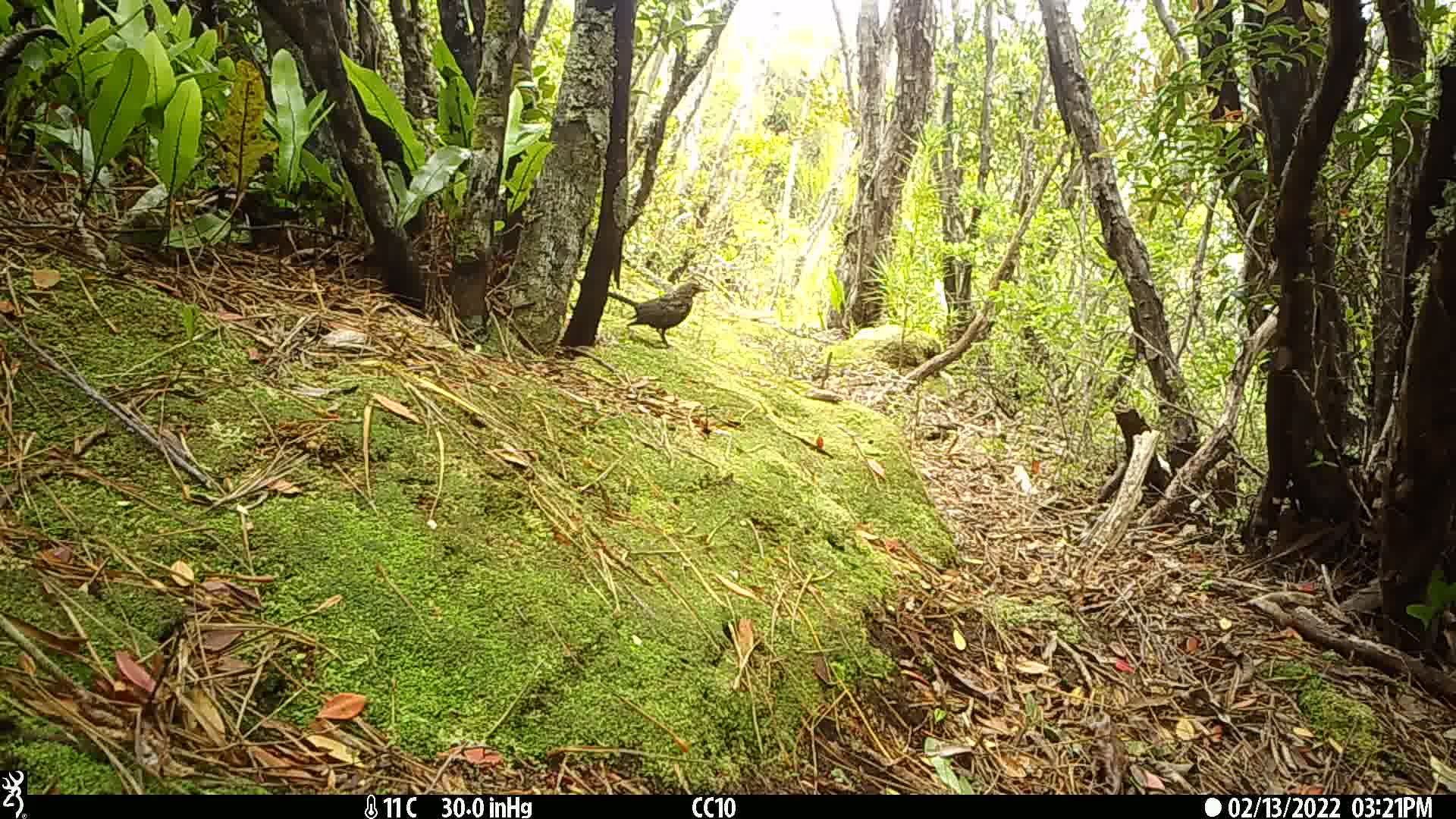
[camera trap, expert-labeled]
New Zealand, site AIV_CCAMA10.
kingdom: Animalia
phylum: Chordata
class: Aves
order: Passeriformes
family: Turdidae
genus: Turdus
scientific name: Turdus merula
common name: eurasian blackbird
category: blackbird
Blackbird (eurasian blackbird) (Turdus merula).